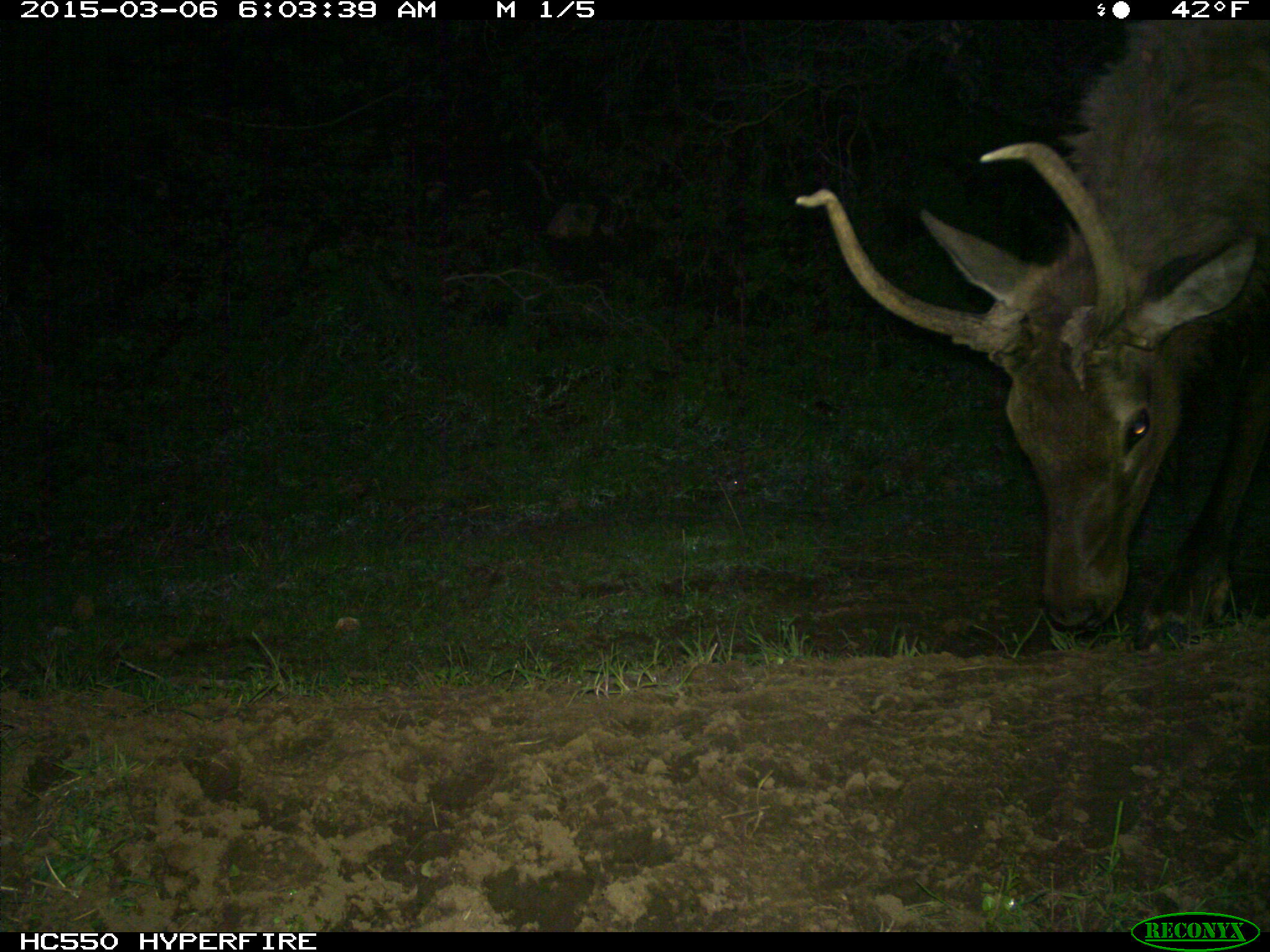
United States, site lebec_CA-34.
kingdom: Animalia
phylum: Chordata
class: Mammalia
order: Artiodactyla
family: Cervidae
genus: Cervus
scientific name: Cervus canadensis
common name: elk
Cervus canadensis (elk).